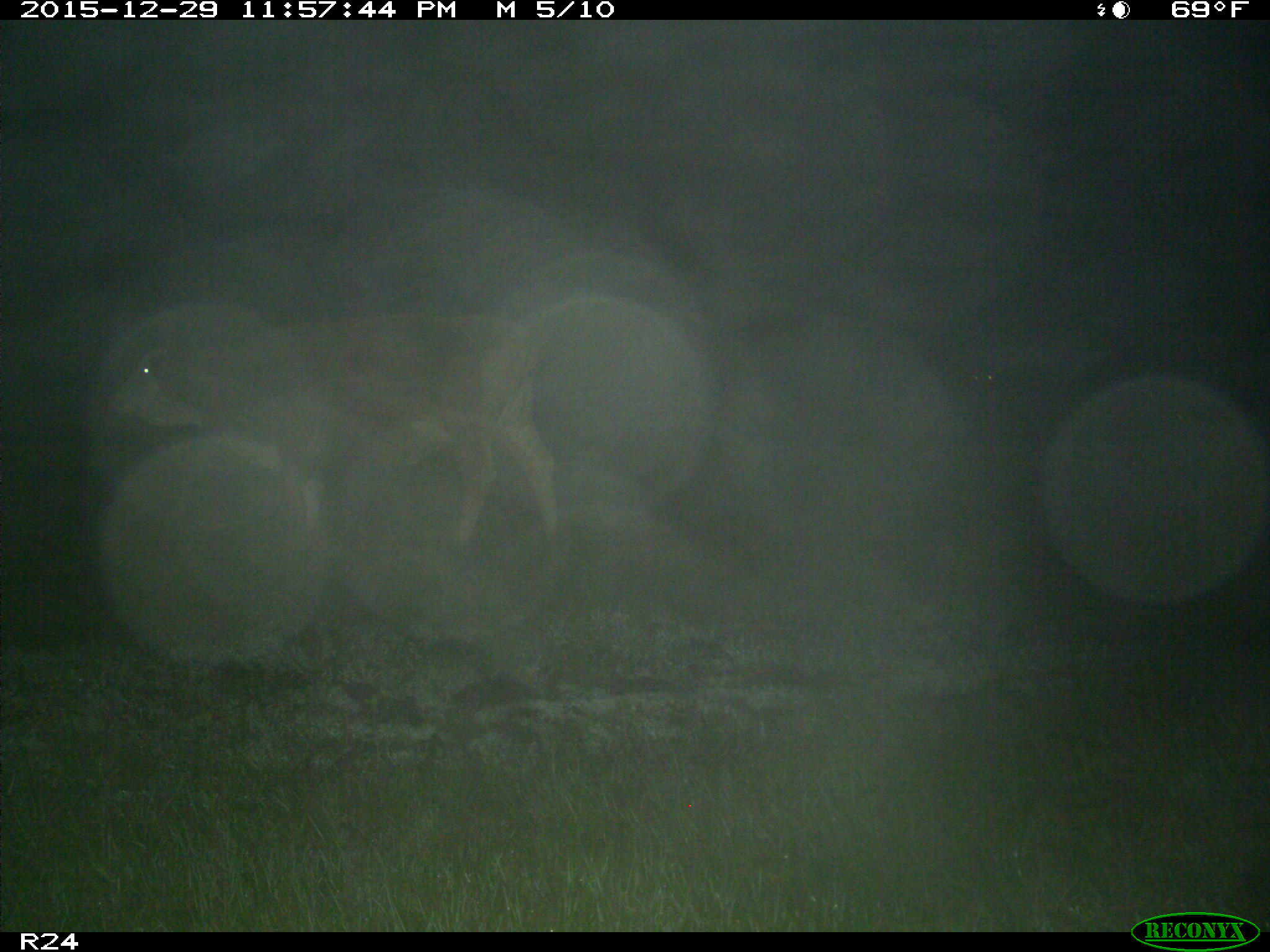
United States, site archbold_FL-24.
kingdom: Animalia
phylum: Chordata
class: Mammalia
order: Artiodactyla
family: Bovidae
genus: Bos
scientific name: Bos taurus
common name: domestic cow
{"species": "Bos taurus (domestic cow)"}